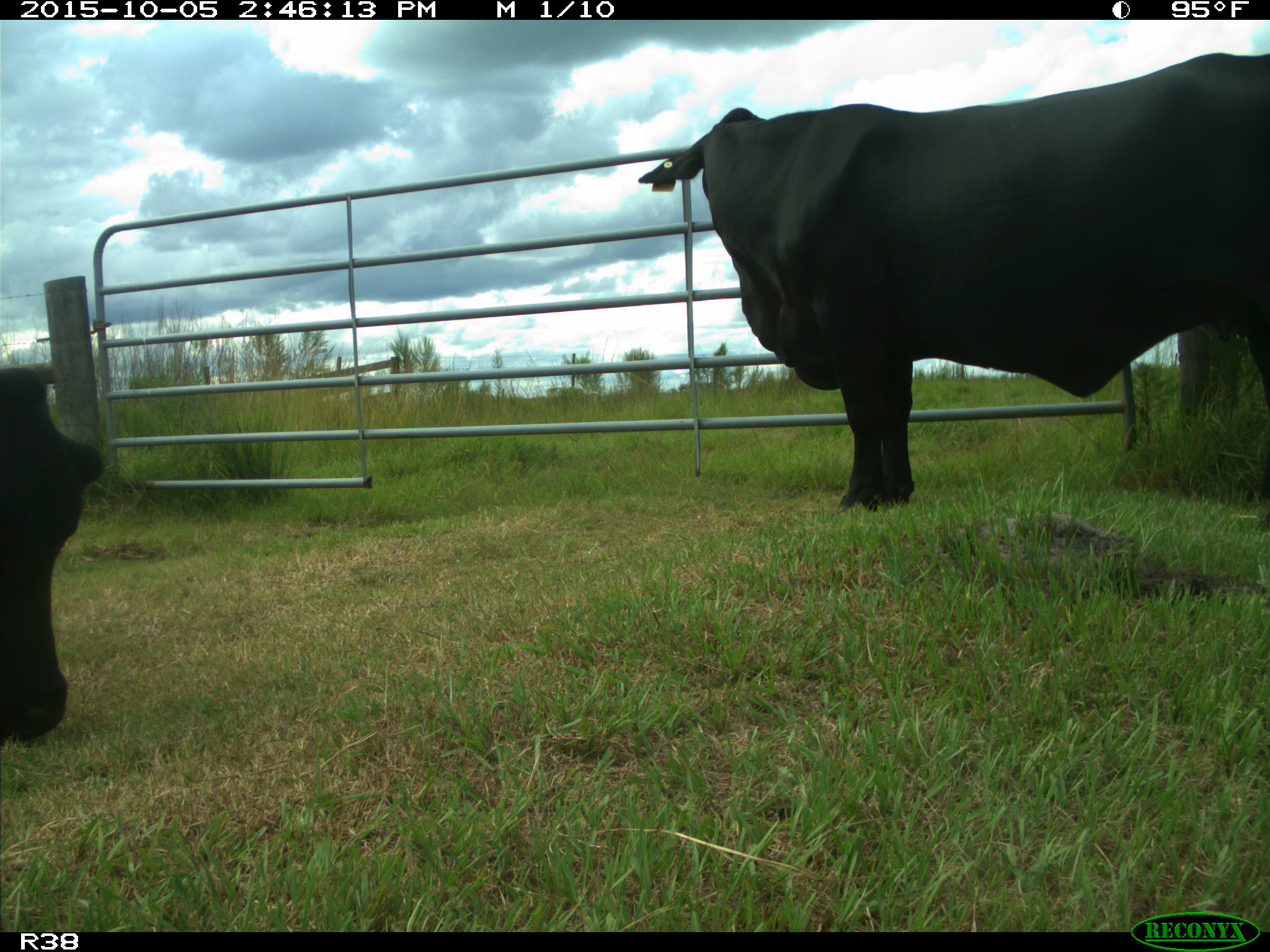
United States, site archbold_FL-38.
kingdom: Animalia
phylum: Chordata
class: Mammalia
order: Artiodactyla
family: Bovidae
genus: Bos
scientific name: Bos taurus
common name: domestic cow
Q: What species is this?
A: Bos taurus (domestic cow).